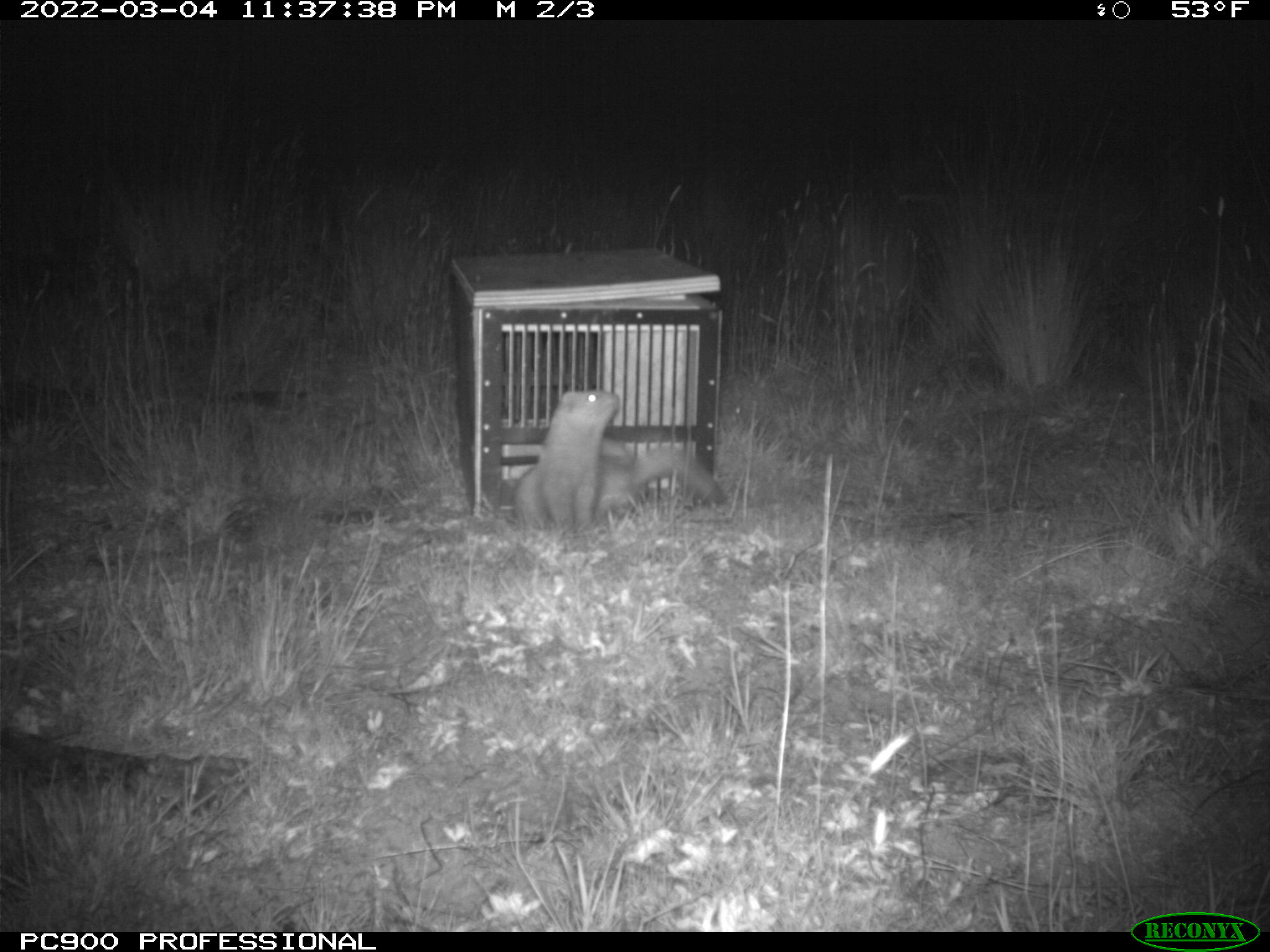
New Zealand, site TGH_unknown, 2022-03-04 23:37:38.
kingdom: Animalia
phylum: Chordata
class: Mammalia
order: Carnivora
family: Mustelidae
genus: Mustela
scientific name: Mustela furo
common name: ferret